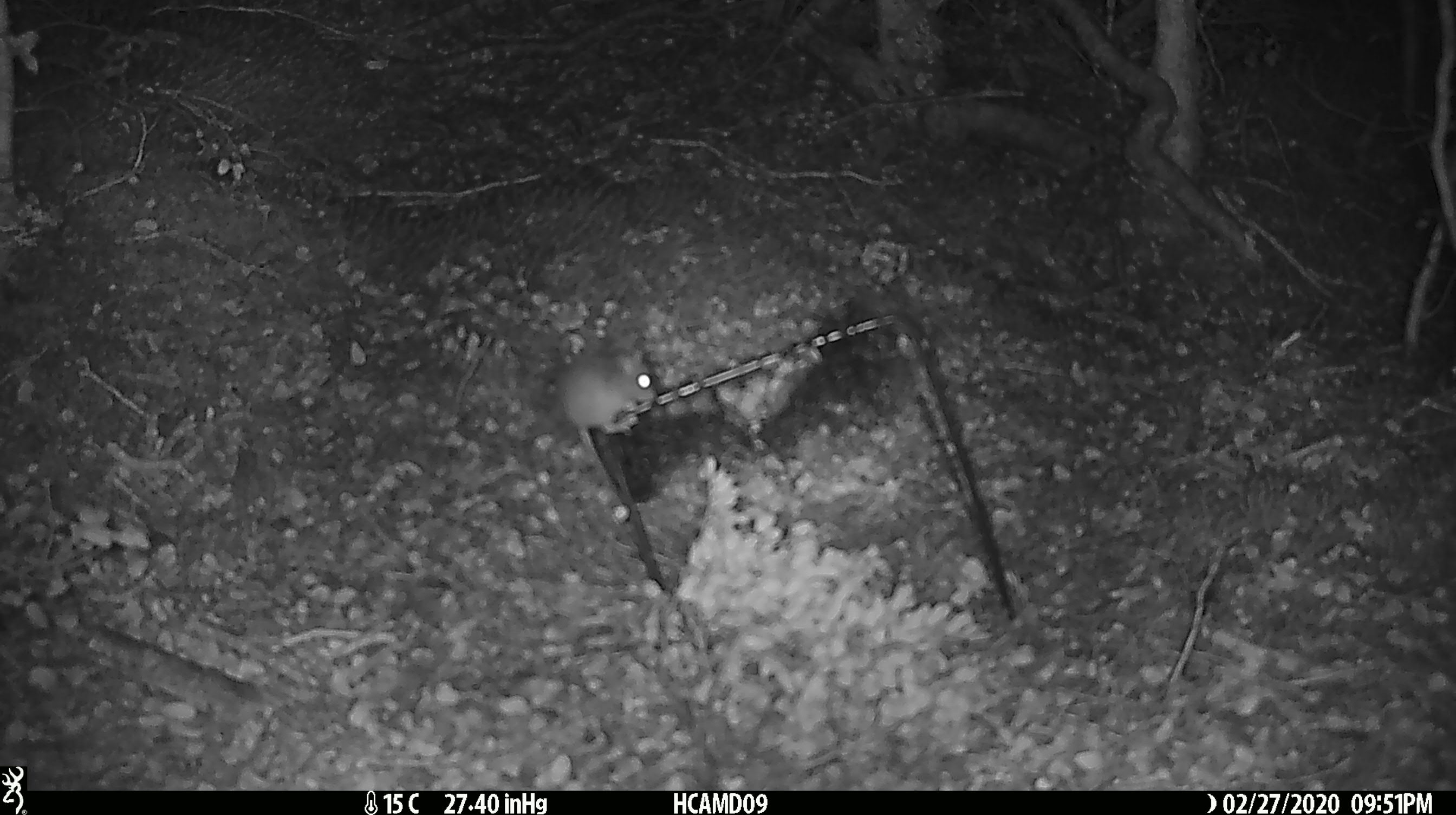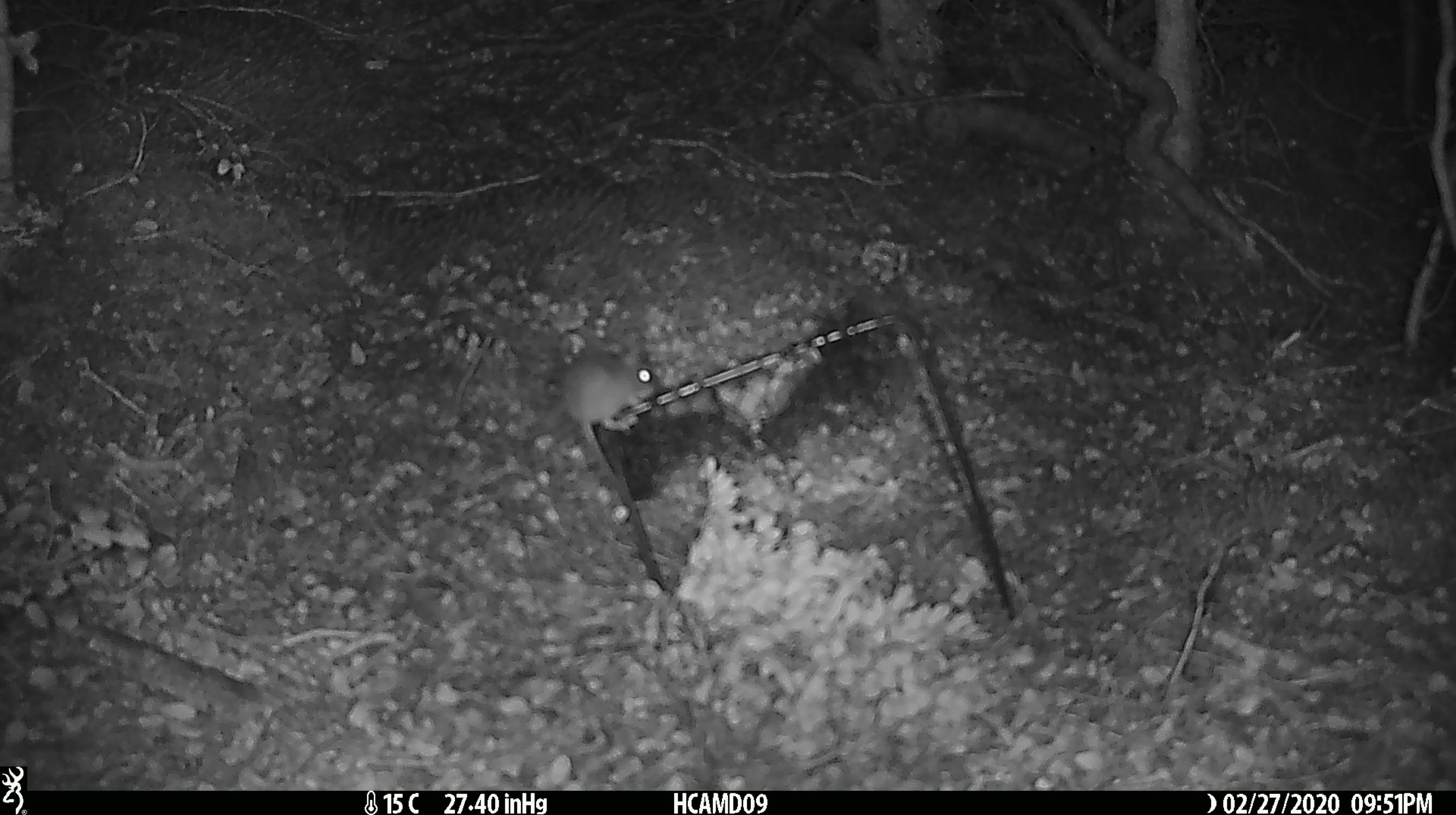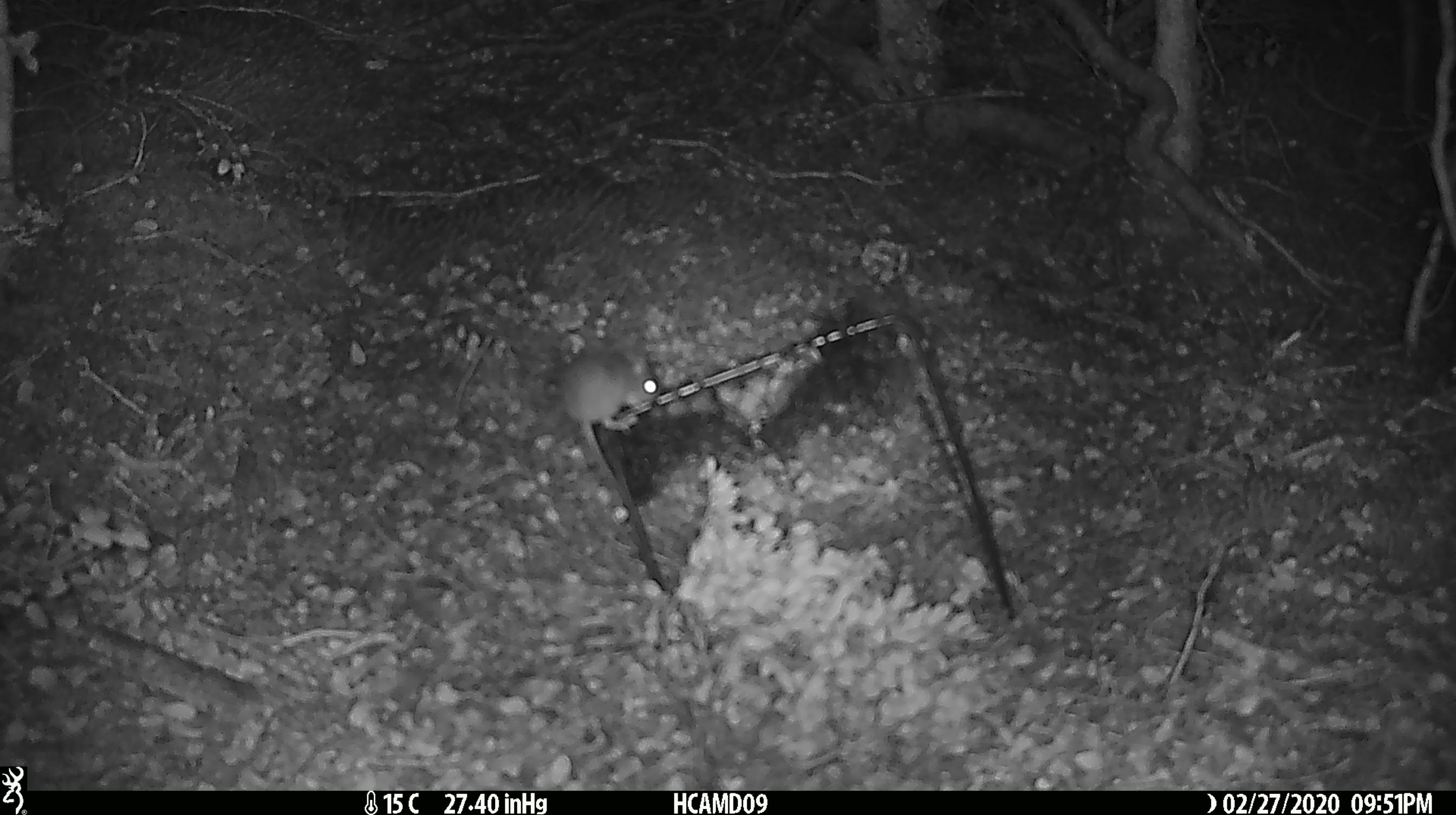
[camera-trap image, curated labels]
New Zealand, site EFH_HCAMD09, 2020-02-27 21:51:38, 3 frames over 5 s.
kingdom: Animalia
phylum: Chordata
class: Mammalia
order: Rodentia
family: Muridae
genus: Mus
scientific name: Mus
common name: mouse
Mouse (Mus).